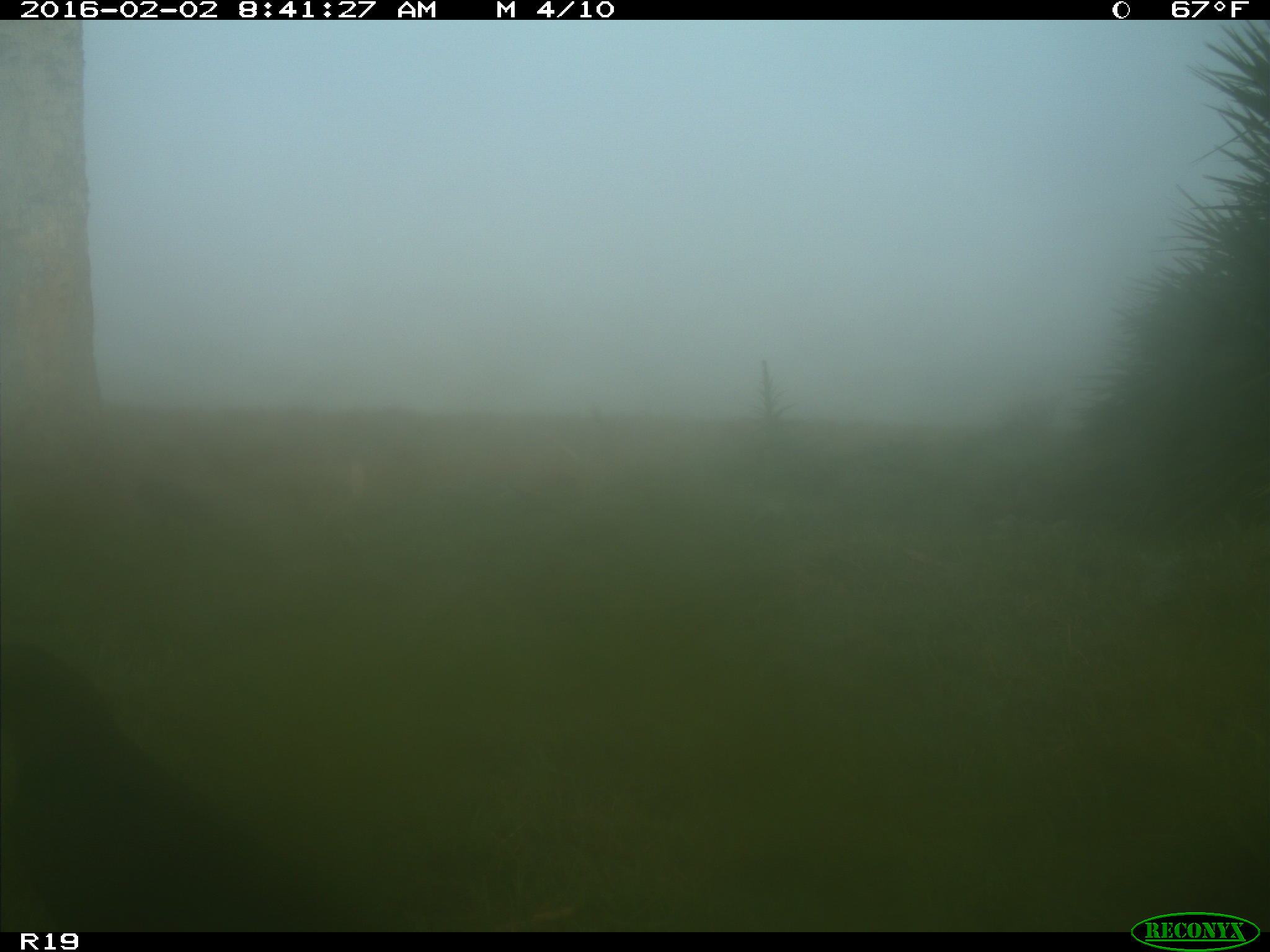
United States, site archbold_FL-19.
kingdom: Animalia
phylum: Chordata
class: Aves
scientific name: Aves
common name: birds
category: unidentified bird